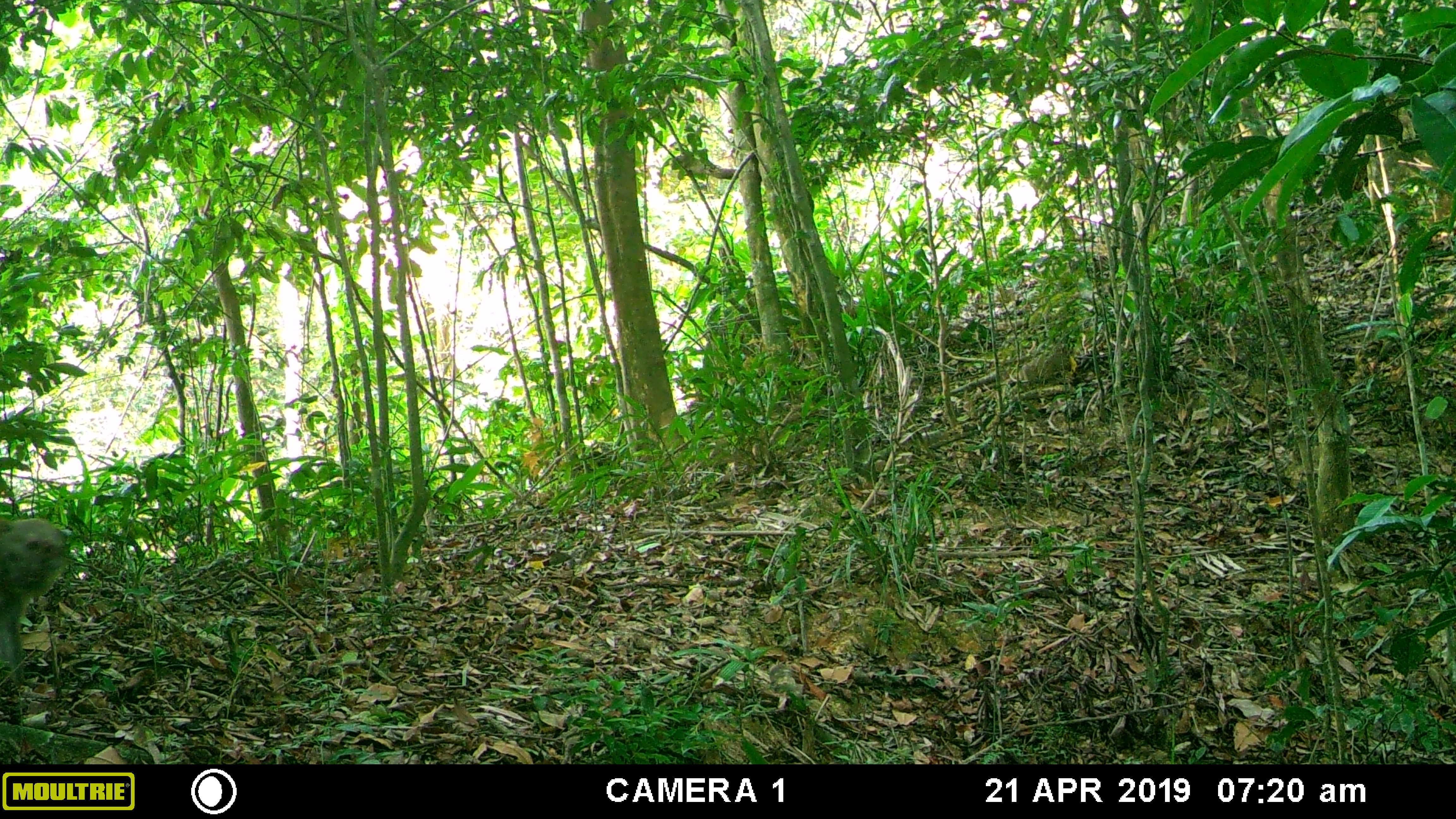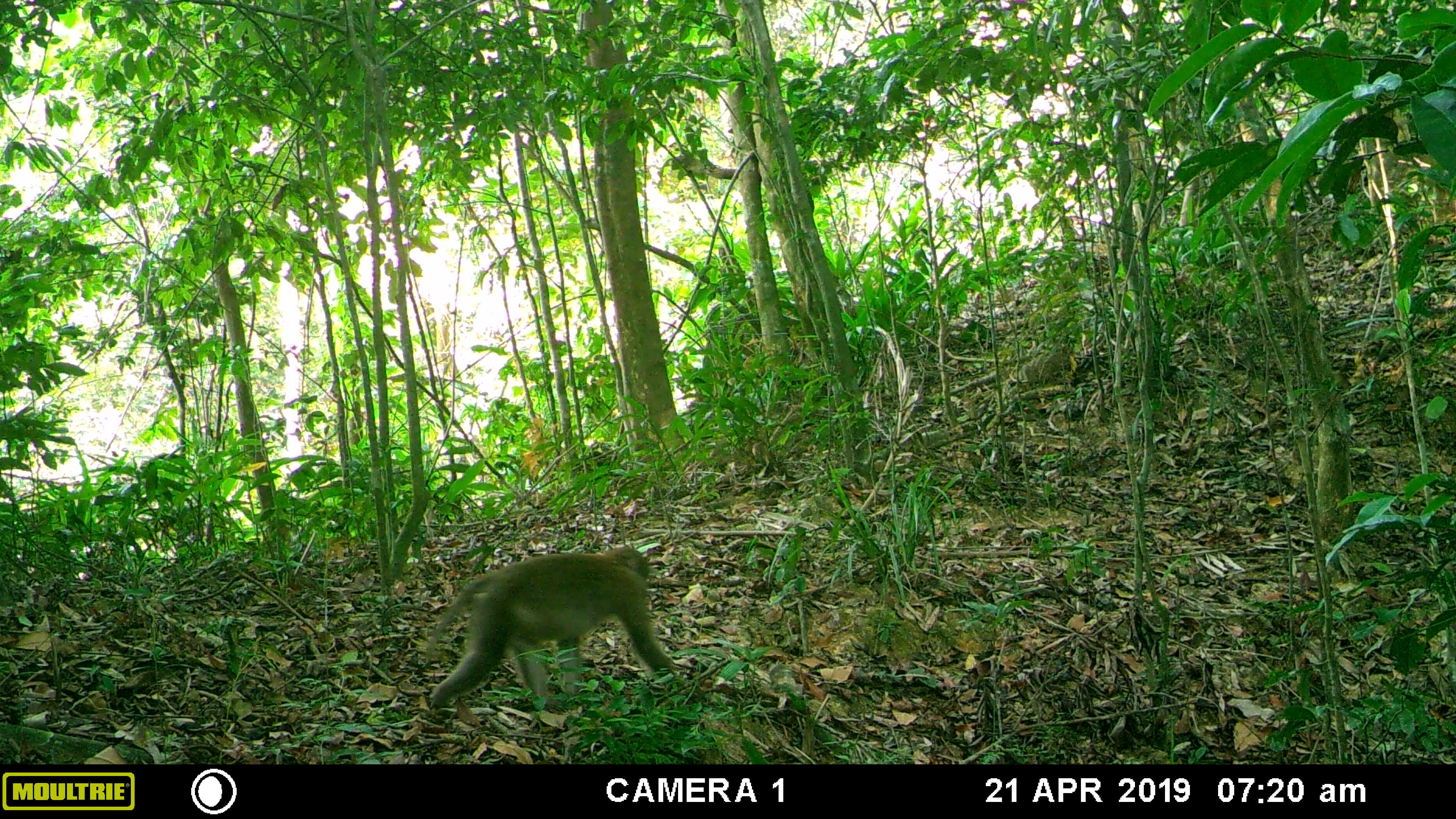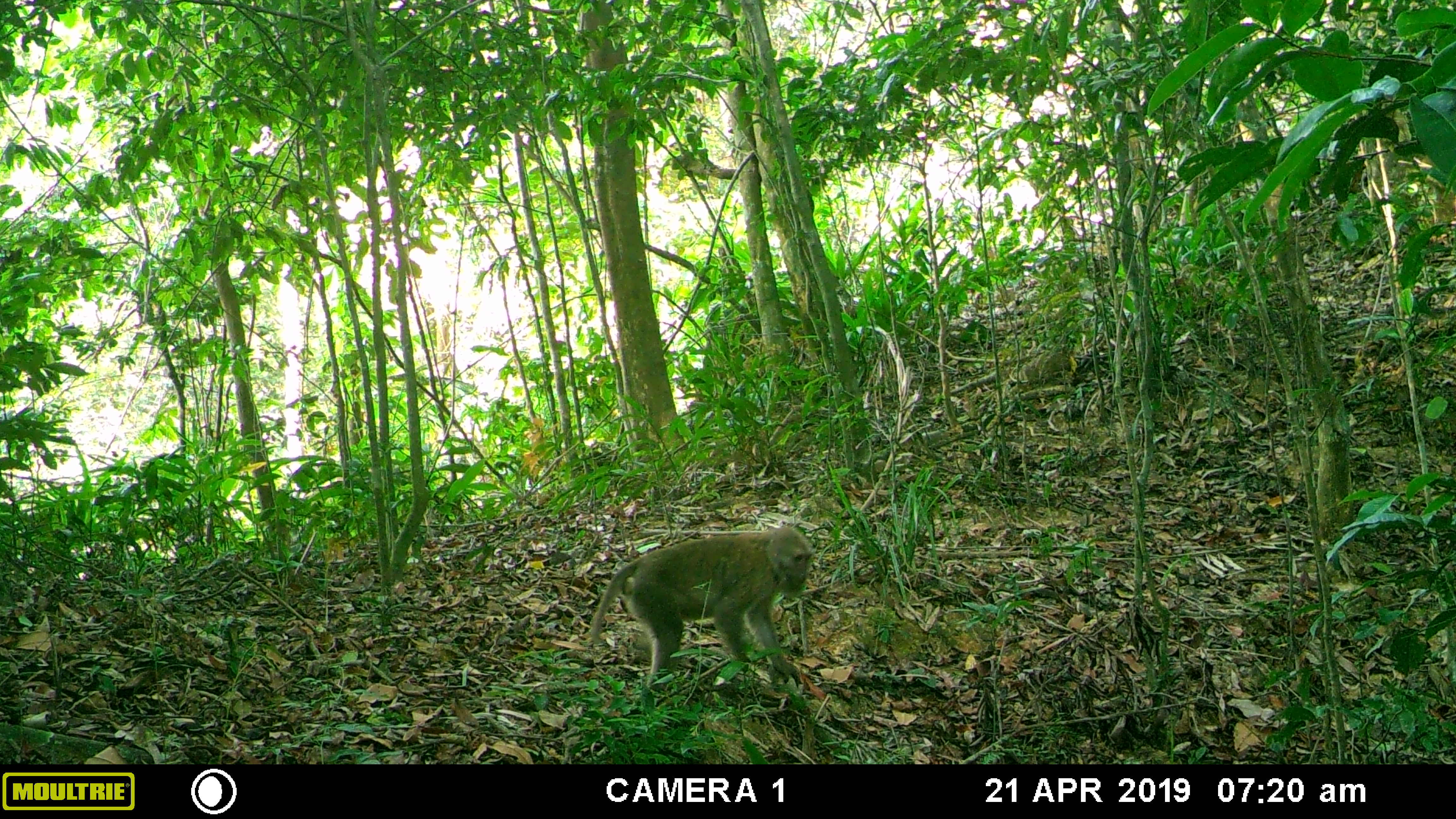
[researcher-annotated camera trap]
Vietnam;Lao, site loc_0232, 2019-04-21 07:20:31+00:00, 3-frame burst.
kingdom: Animalia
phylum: Chordata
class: Mammalia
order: Primates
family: Cercopithecidae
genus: Macaca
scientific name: Macaca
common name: macaques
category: assam or rhesus macaque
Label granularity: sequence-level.